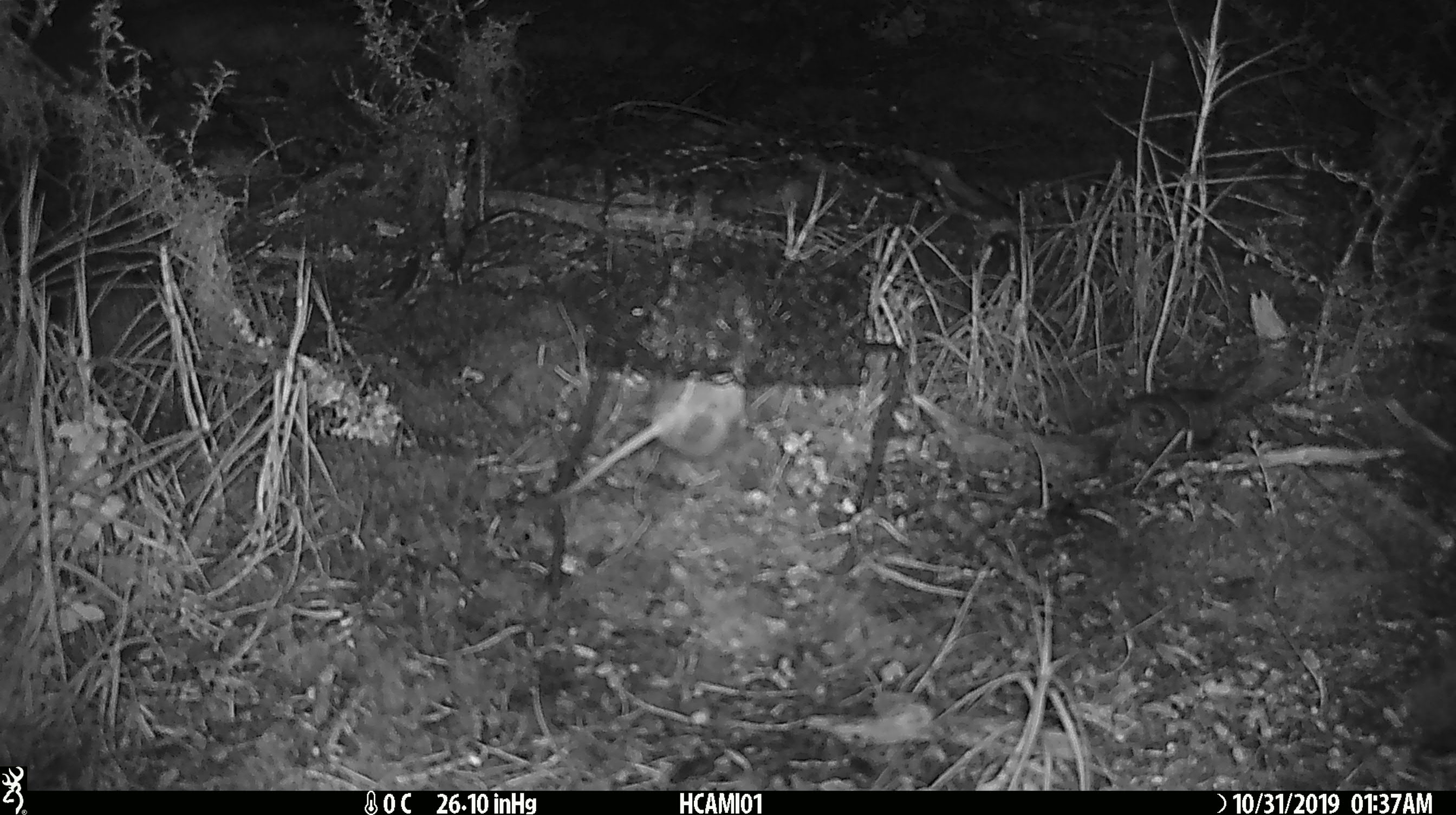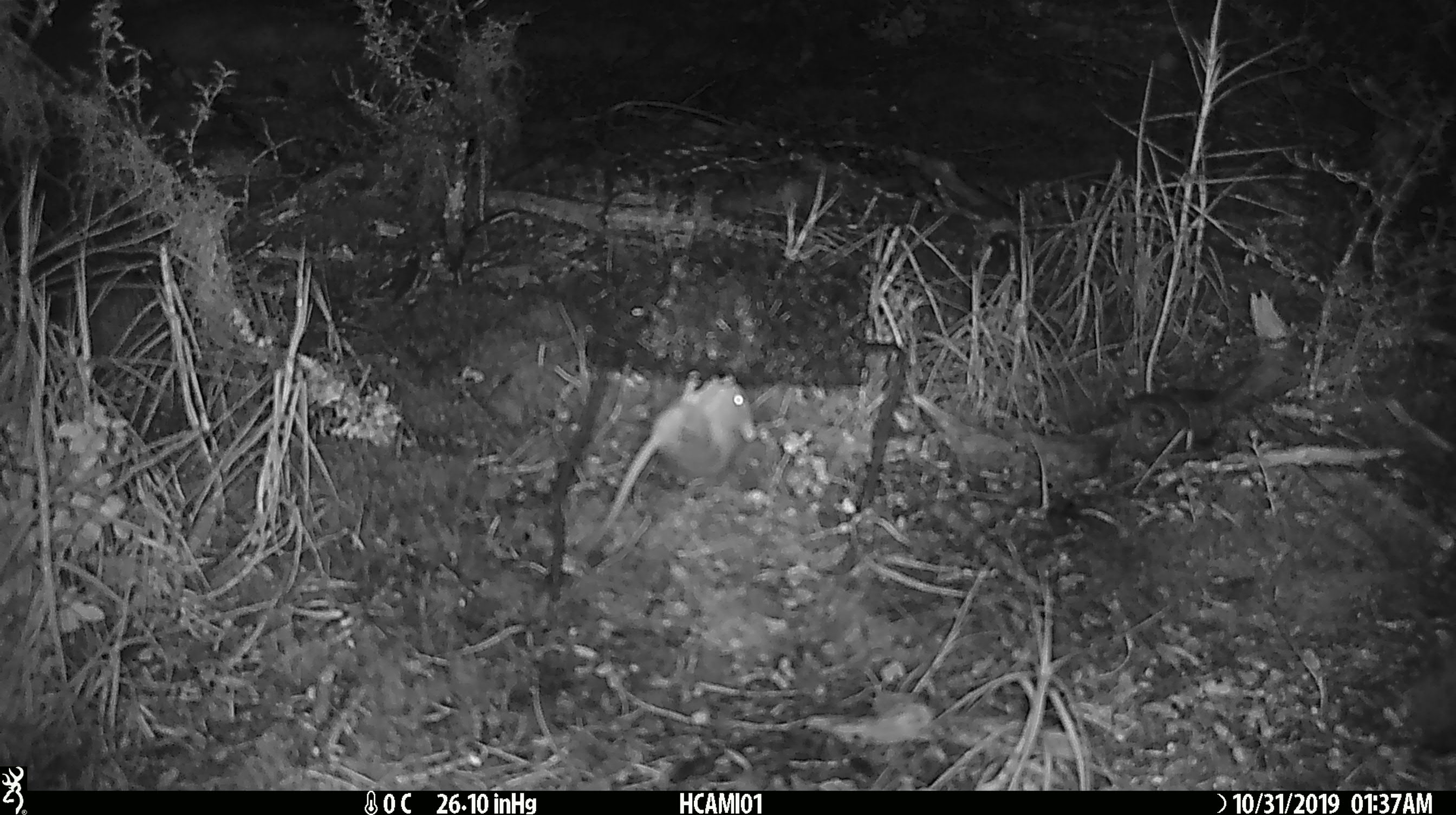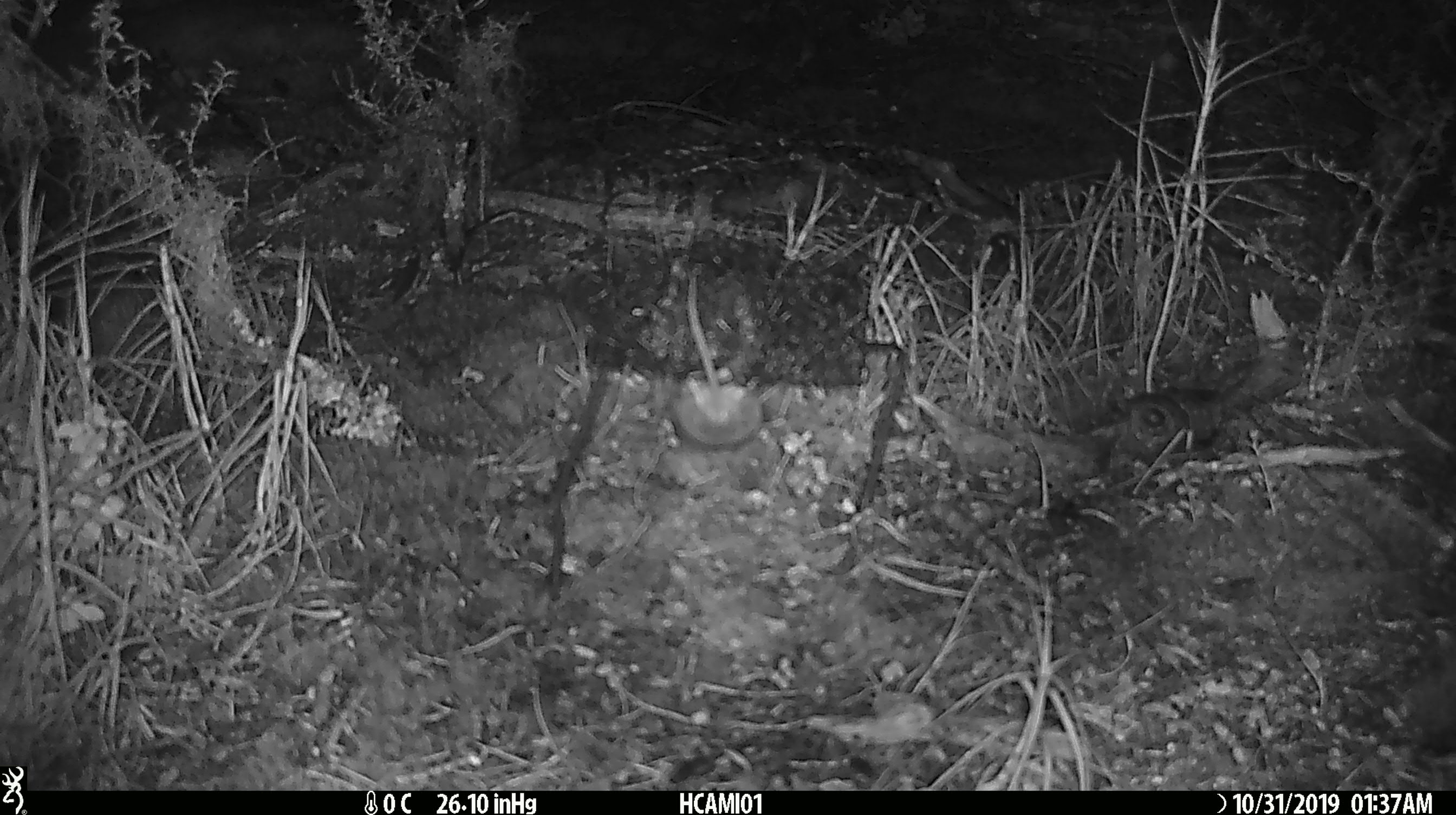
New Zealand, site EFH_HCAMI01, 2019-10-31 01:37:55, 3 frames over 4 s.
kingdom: Animalia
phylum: Chordata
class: Mammalia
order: Rodentia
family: Muridae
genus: Mus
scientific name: Mus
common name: mouse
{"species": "mouse (Mus)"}